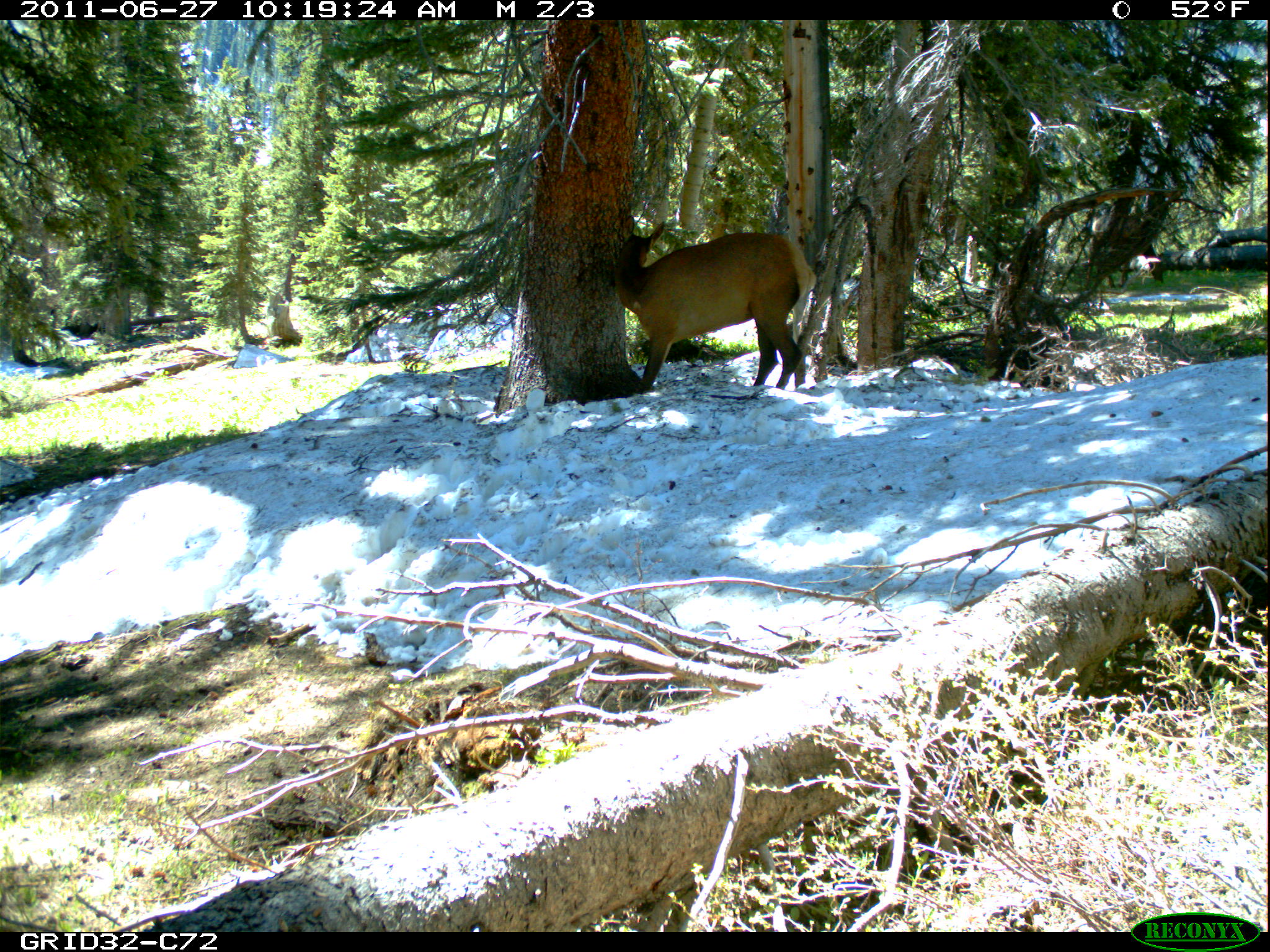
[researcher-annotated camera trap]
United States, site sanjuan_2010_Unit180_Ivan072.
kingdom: Animalia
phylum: Chordata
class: Mammalia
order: Artiodactyla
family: Cervidae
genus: Cervus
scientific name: Cervus elaphus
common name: red deer